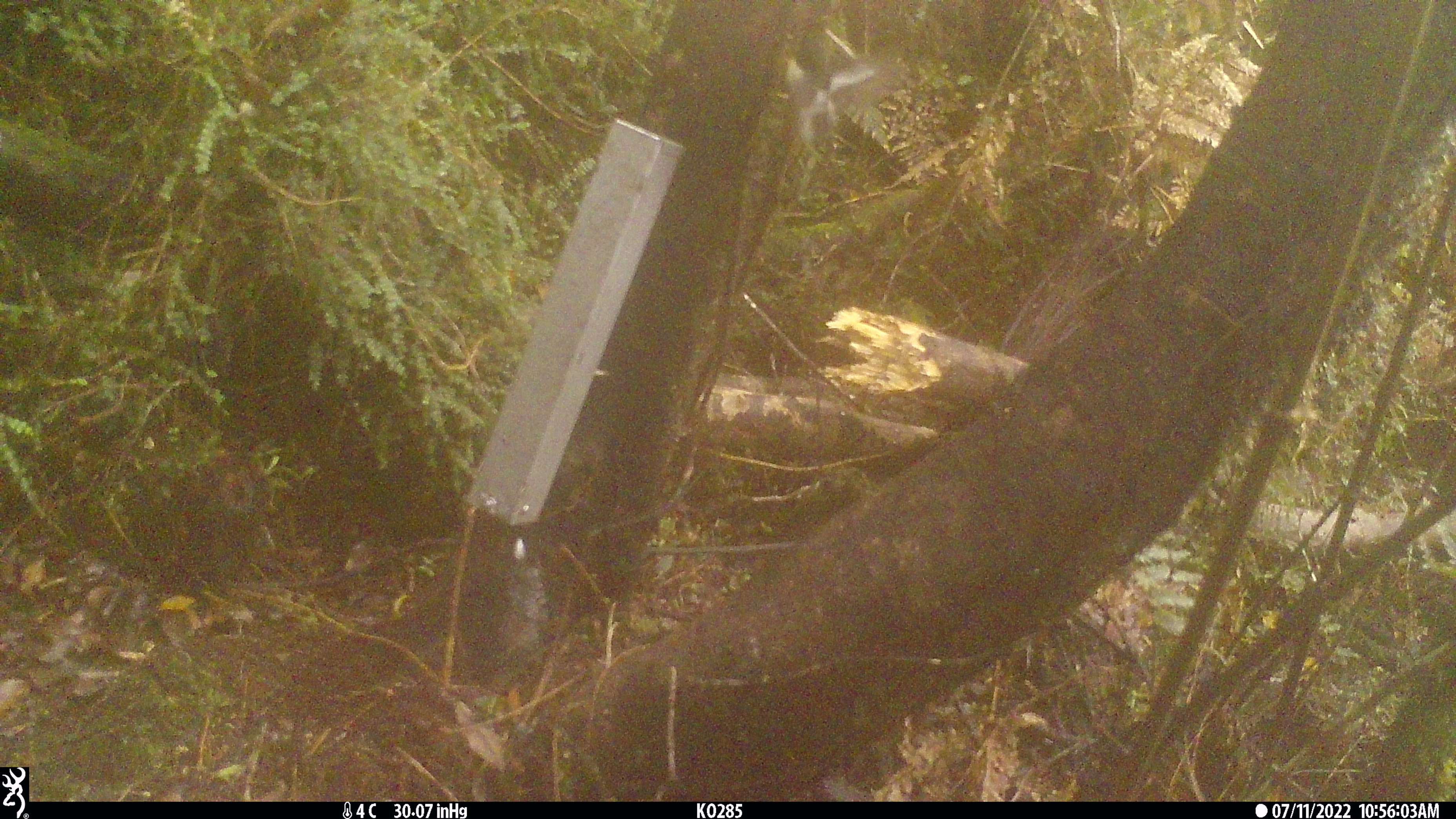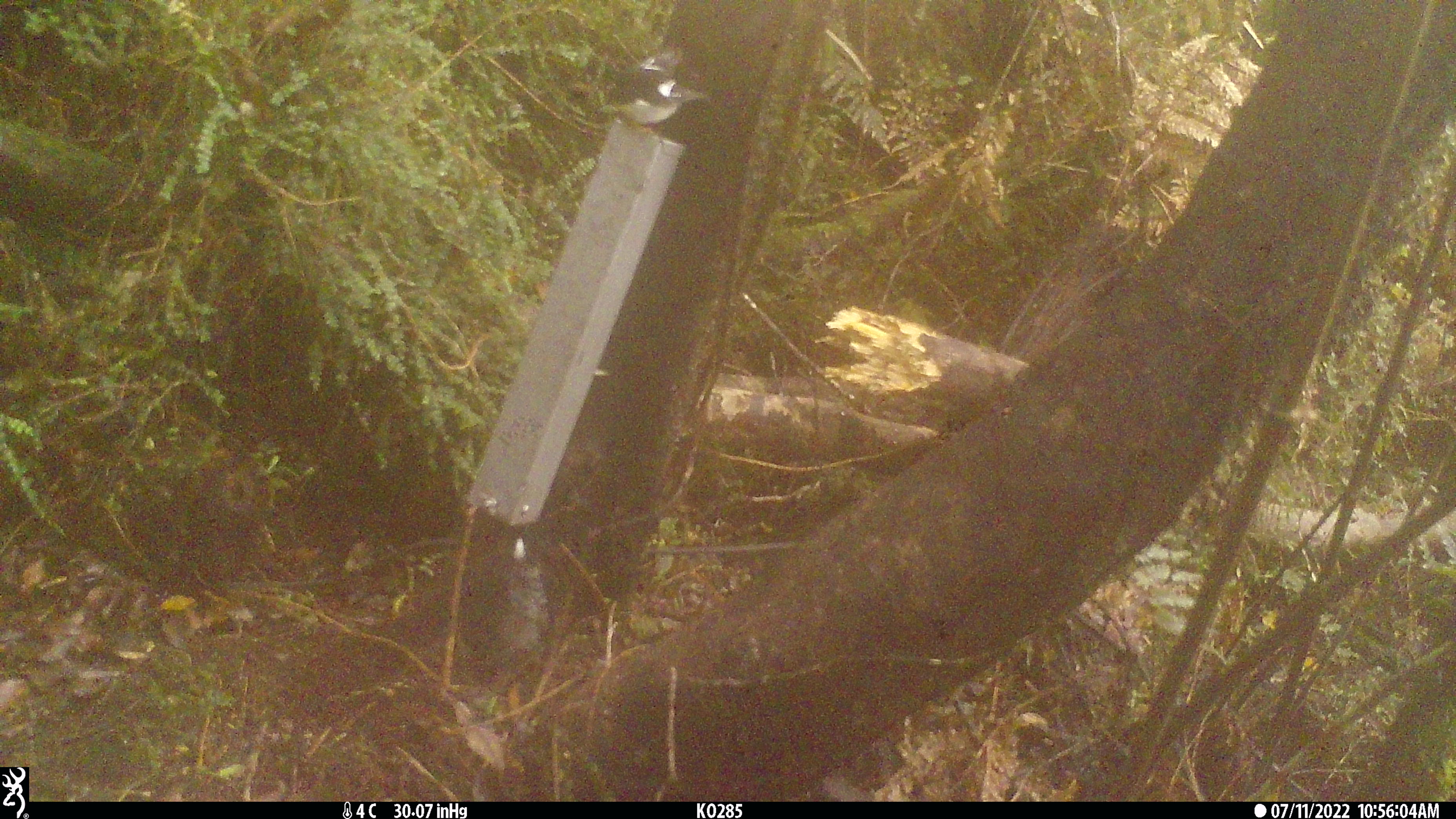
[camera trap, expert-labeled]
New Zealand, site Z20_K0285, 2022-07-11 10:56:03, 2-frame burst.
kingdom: Animalia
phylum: Chordata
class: Aves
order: Passeriformes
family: Petroicidae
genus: Petroica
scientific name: Petroica macrocephala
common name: tomtit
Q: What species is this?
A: Tomtit (Petroica macrocephala).